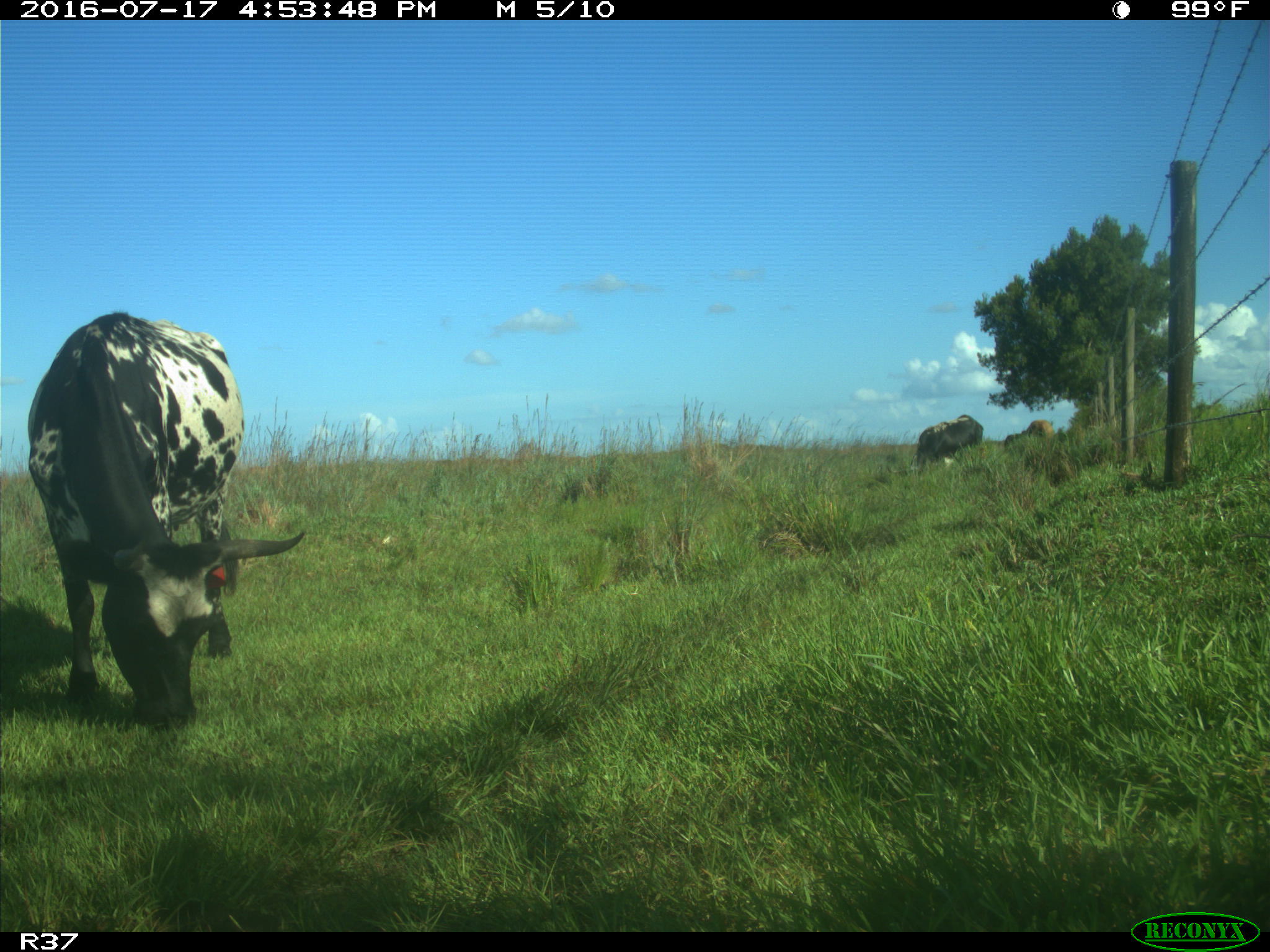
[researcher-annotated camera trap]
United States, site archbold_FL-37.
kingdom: Animalia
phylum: Chordata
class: Mammalia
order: Artiodactyla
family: Bovidae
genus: Bos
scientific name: Bos taurus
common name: domestic cow